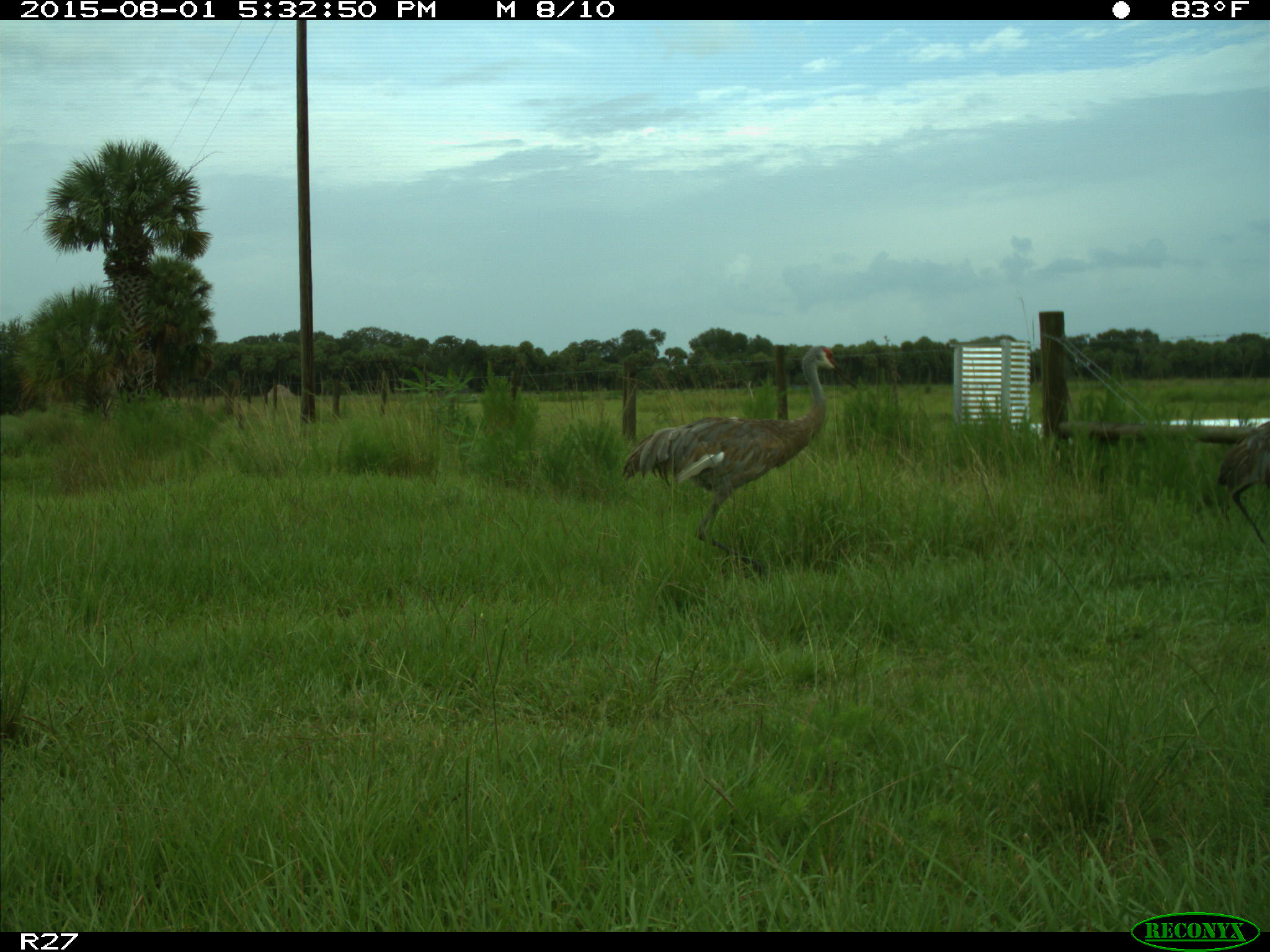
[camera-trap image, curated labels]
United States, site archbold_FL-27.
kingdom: Animalia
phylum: Chordata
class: Aves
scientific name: Aves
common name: birds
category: unidentified bird